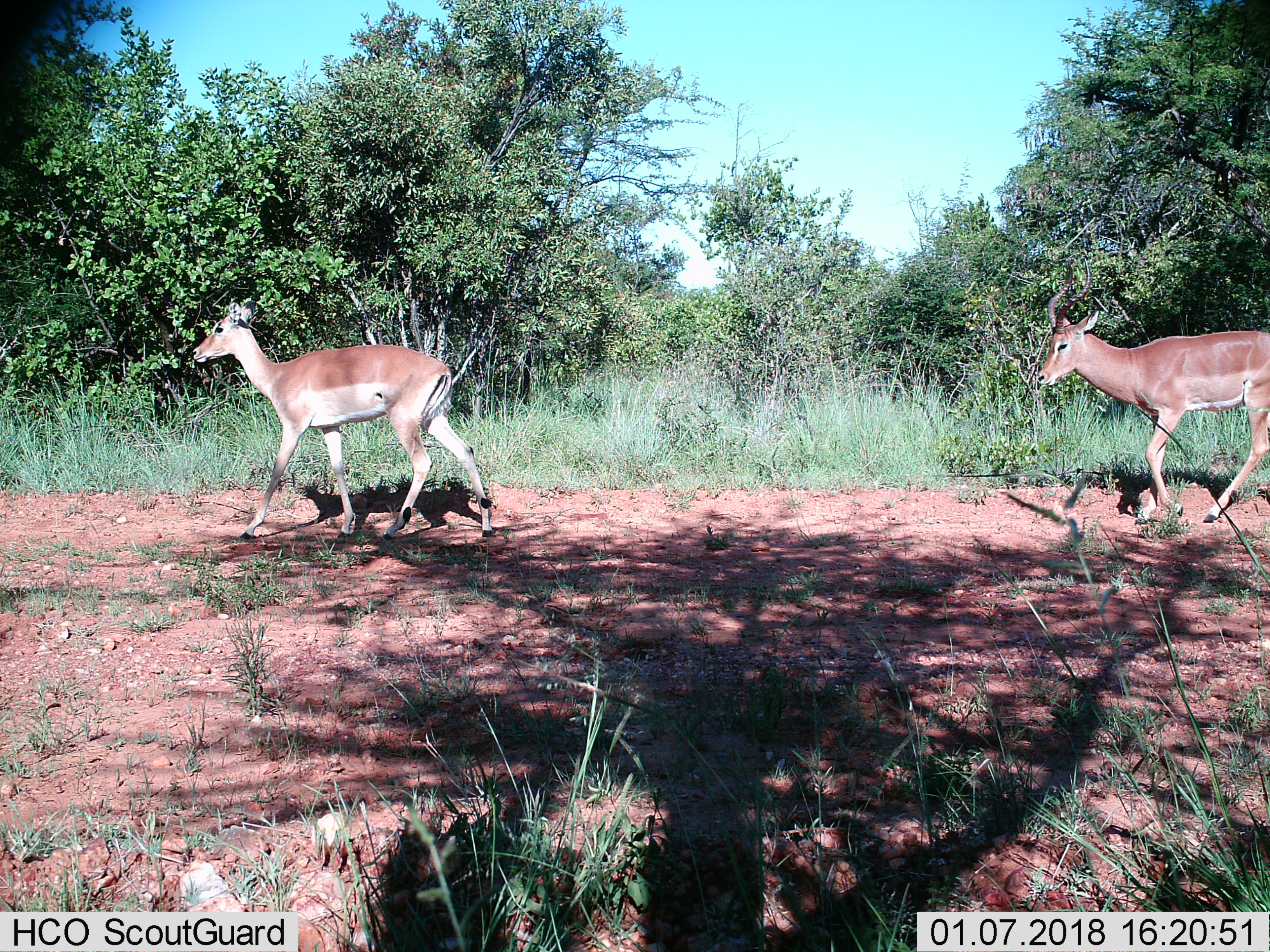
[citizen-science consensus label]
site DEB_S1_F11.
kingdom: Animalia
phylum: Chordata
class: Mammalia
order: Artiodactyla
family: Bovidae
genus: Aepyceros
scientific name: Aepyceros melampus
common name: impala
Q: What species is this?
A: Impala (Aepyceros melampus).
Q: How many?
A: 2.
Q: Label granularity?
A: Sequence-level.